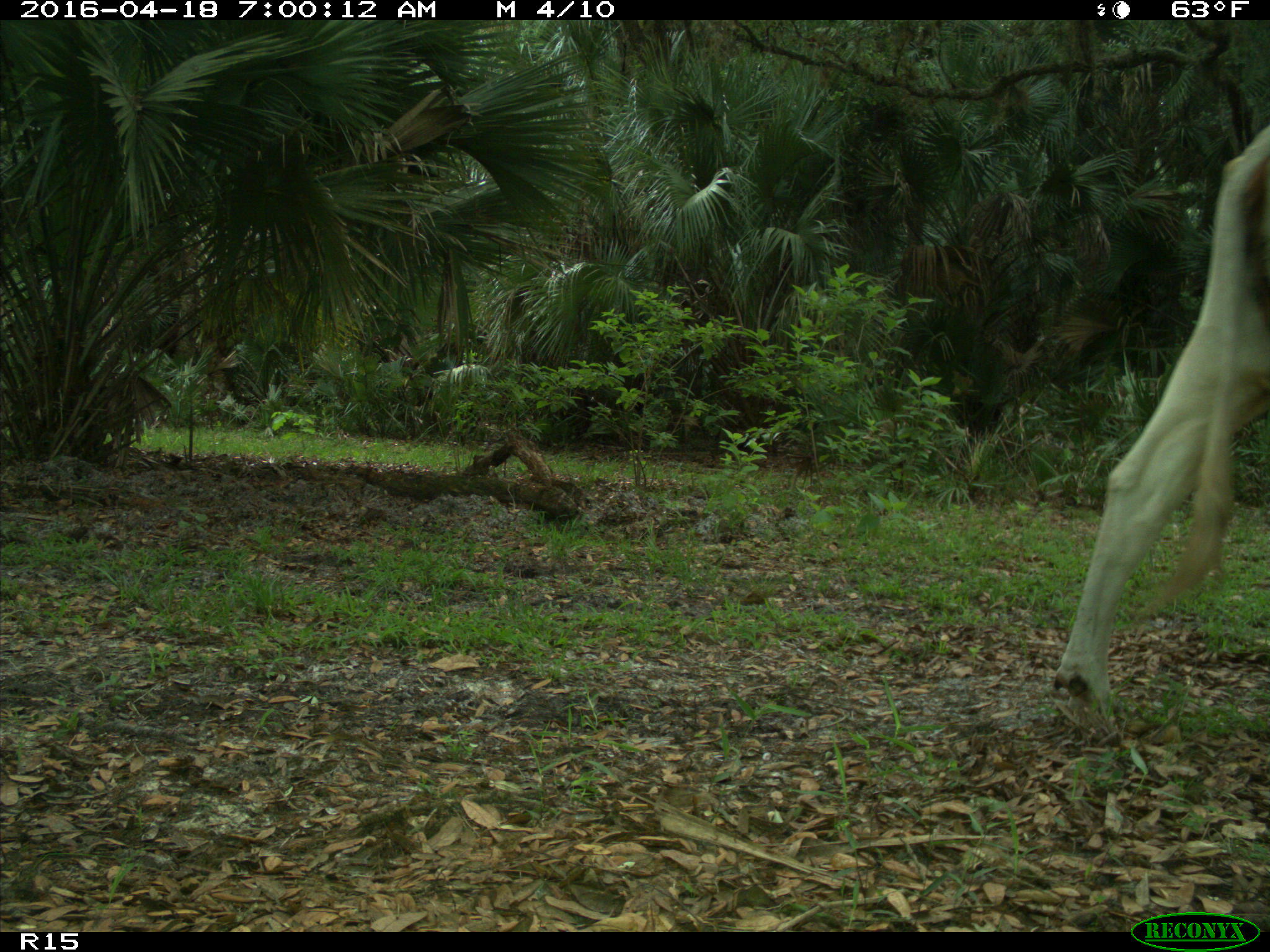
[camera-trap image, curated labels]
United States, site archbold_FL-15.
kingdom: Animalia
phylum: Chordata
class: Mammalia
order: Artiodactyla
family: Bovidae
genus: Bos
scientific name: Bos taurus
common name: domestic cow